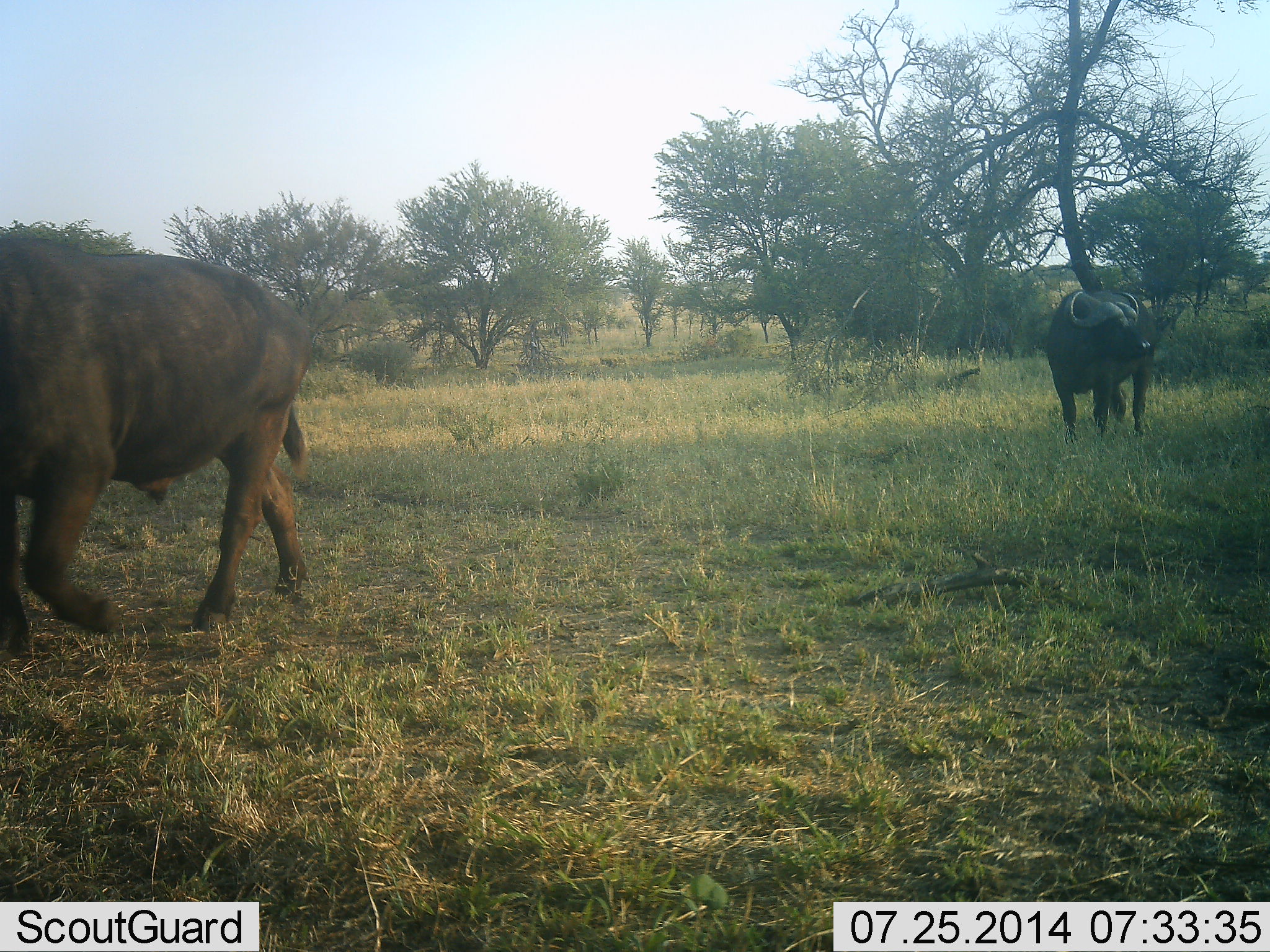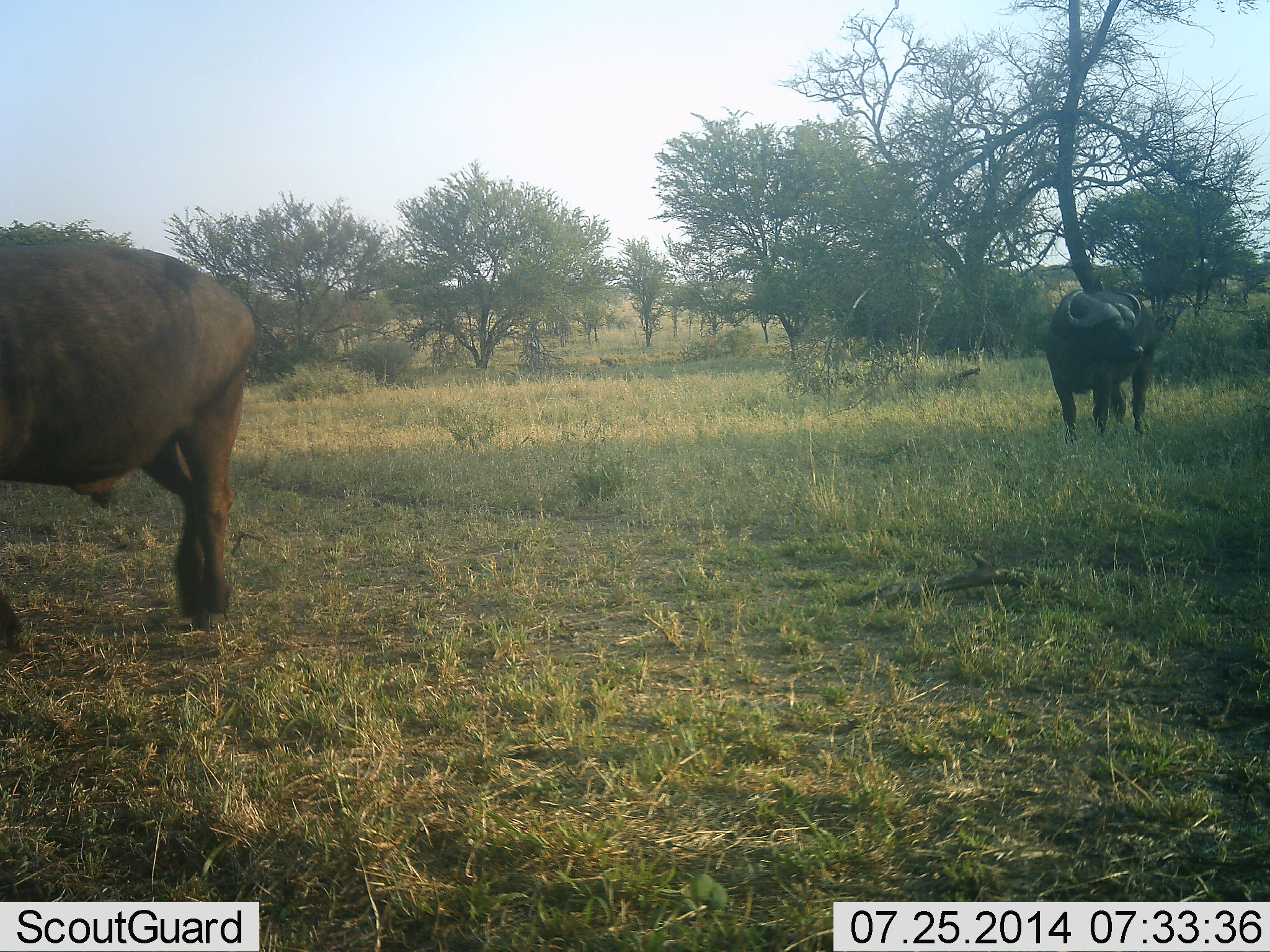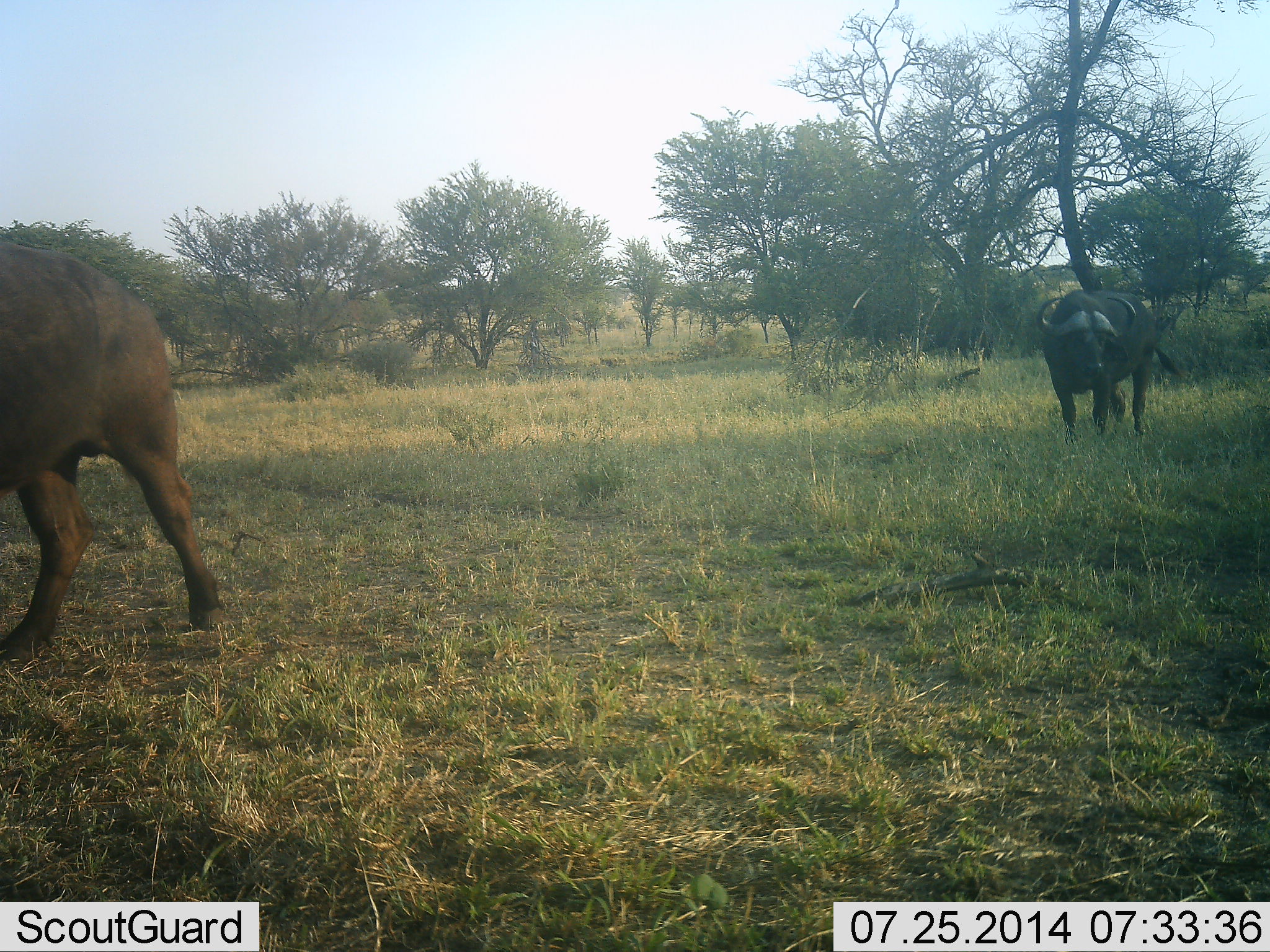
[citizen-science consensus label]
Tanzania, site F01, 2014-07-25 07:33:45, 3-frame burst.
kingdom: Animalia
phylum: Chordata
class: Mammalia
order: Artiodactyla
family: Bovidae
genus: Syncerus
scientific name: Syncerus caffer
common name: cape buffalo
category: buffalo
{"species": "buffalo (cape buffalo) (Syncerus caffer)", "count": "2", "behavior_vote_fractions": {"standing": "100%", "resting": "0%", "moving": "50%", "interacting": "0%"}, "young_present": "0%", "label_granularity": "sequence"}